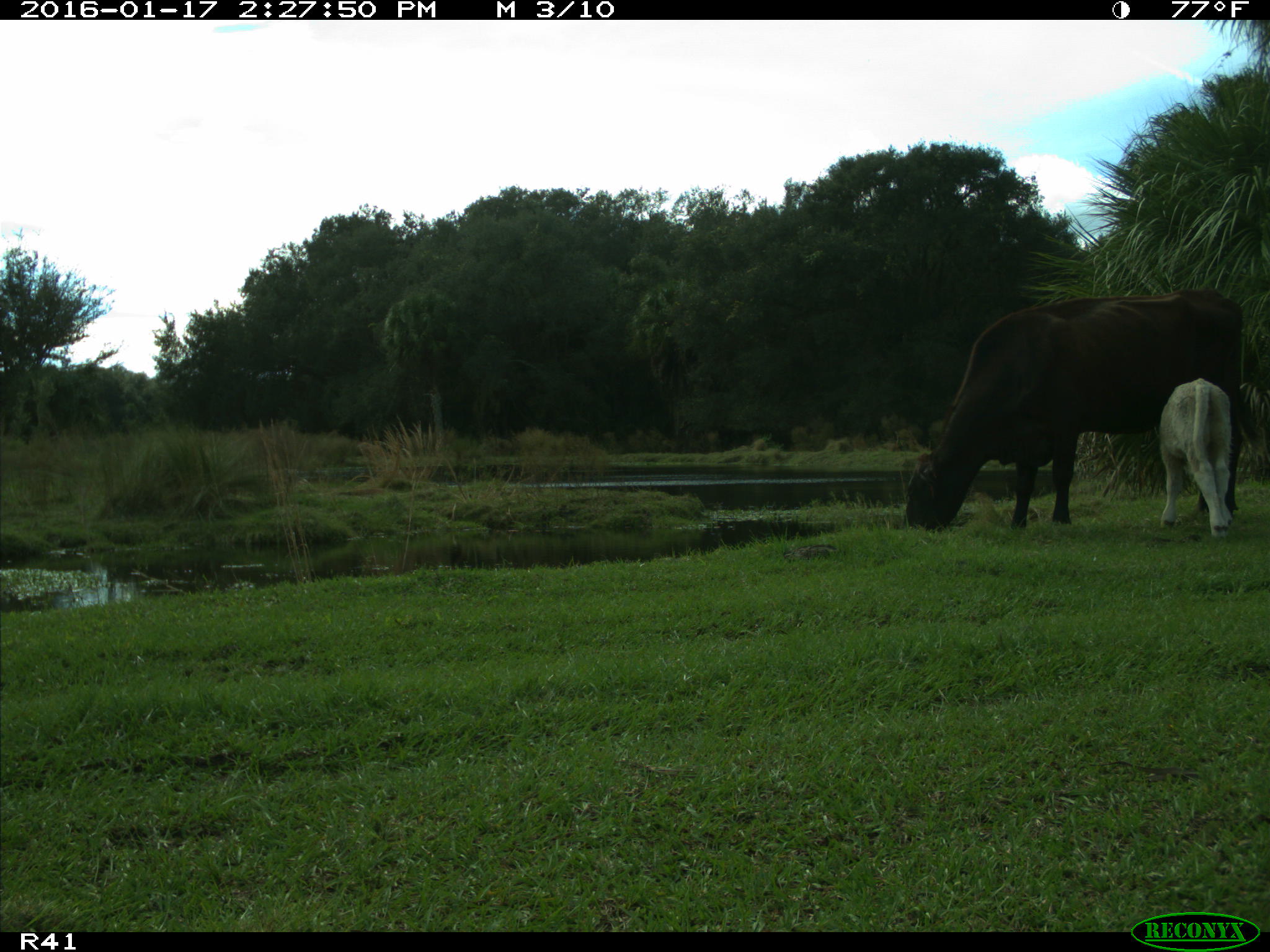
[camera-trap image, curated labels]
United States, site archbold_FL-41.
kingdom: Animalia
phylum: Chordata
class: Mammalia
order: Artiodactyla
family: Bovidae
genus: Bos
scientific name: Bos taurus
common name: domestic cow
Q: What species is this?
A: Bos taurus (domestic cow).